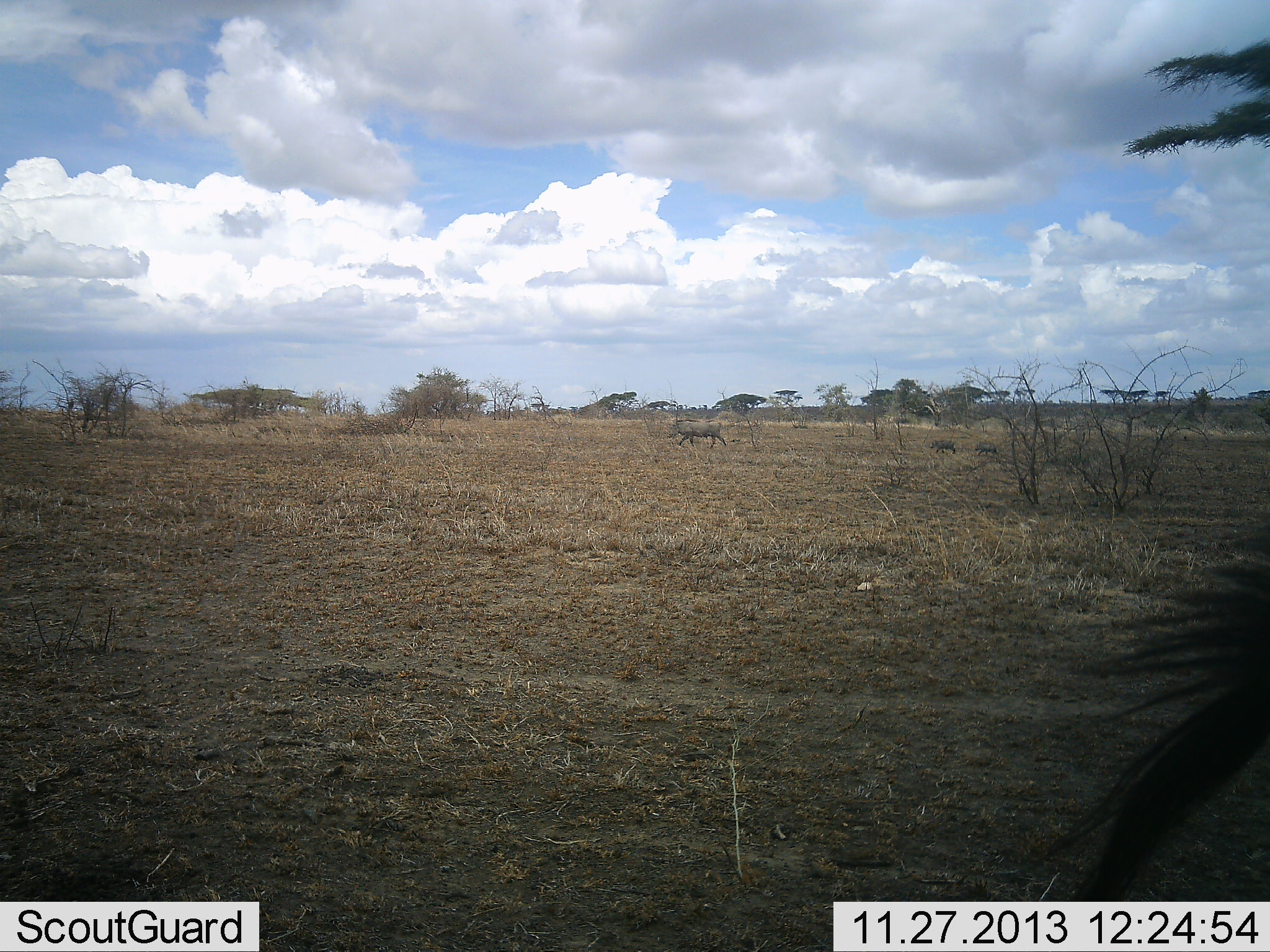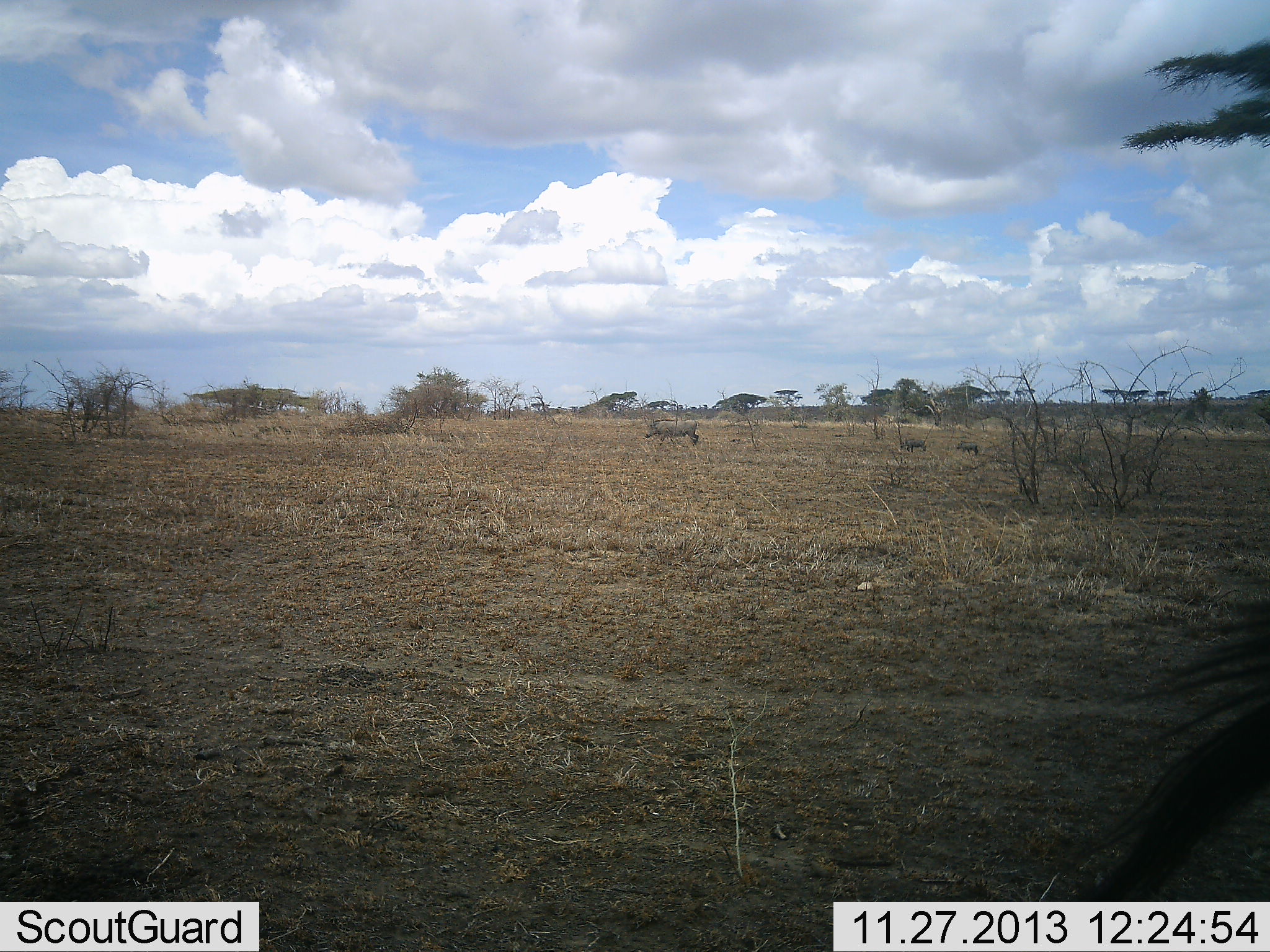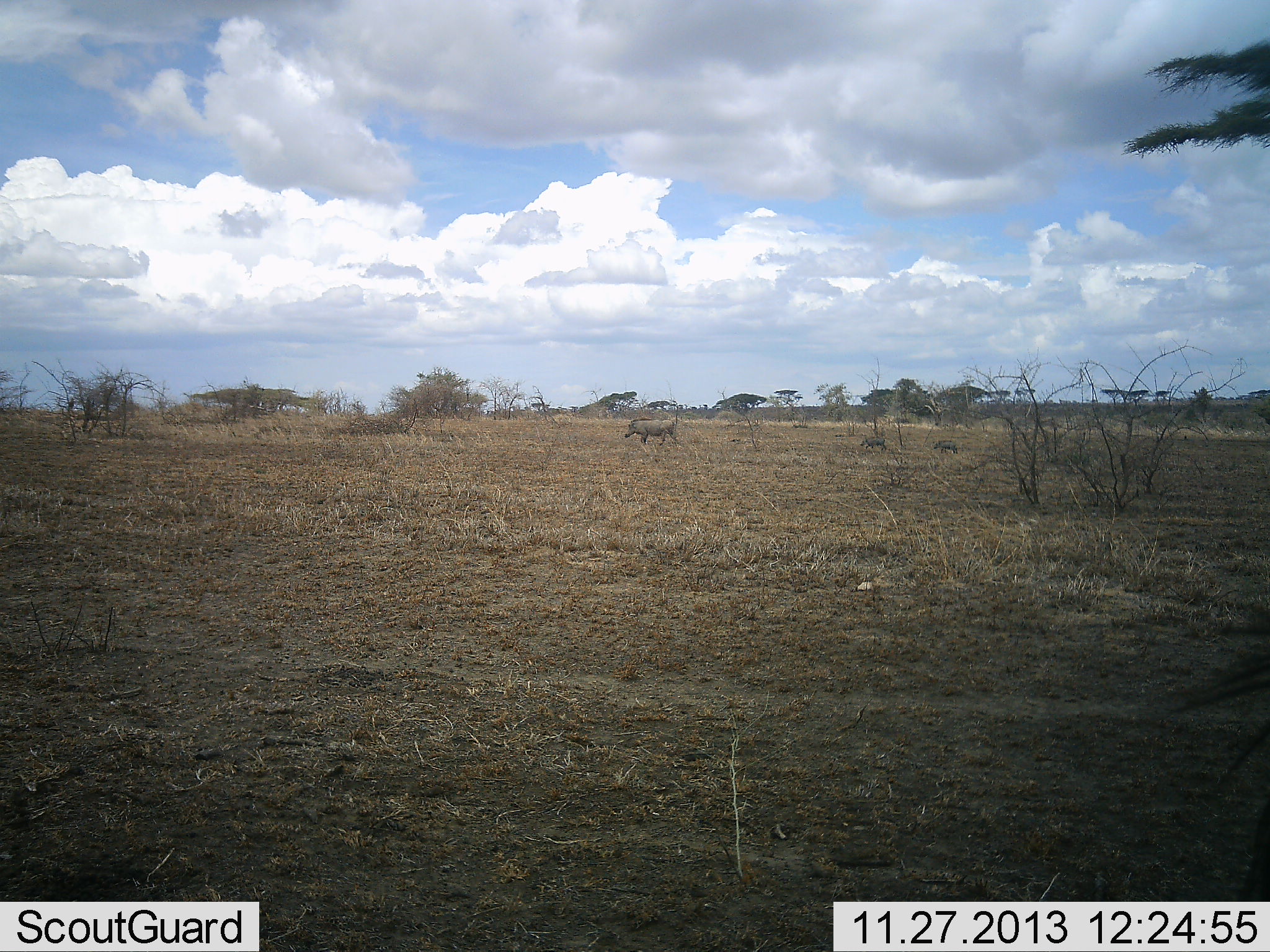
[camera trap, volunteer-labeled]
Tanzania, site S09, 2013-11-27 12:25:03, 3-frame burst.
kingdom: Animalia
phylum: Chordata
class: Mammalia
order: Artiodactyla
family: Suidae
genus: Phacochoerus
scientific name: Phacochoerus africanus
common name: warthog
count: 3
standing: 8%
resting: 0%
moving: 100%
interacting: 0%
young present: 100%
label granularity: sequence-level